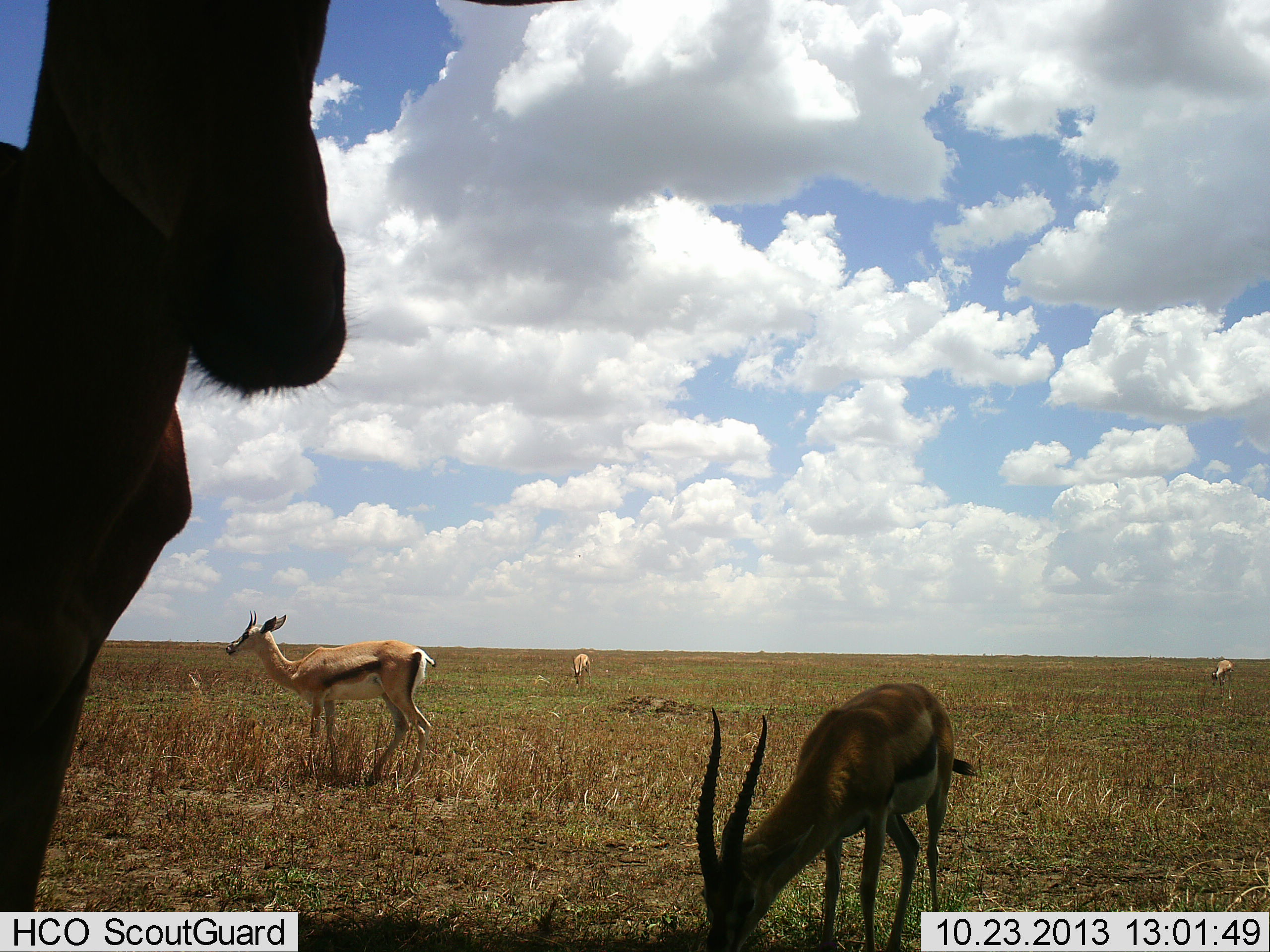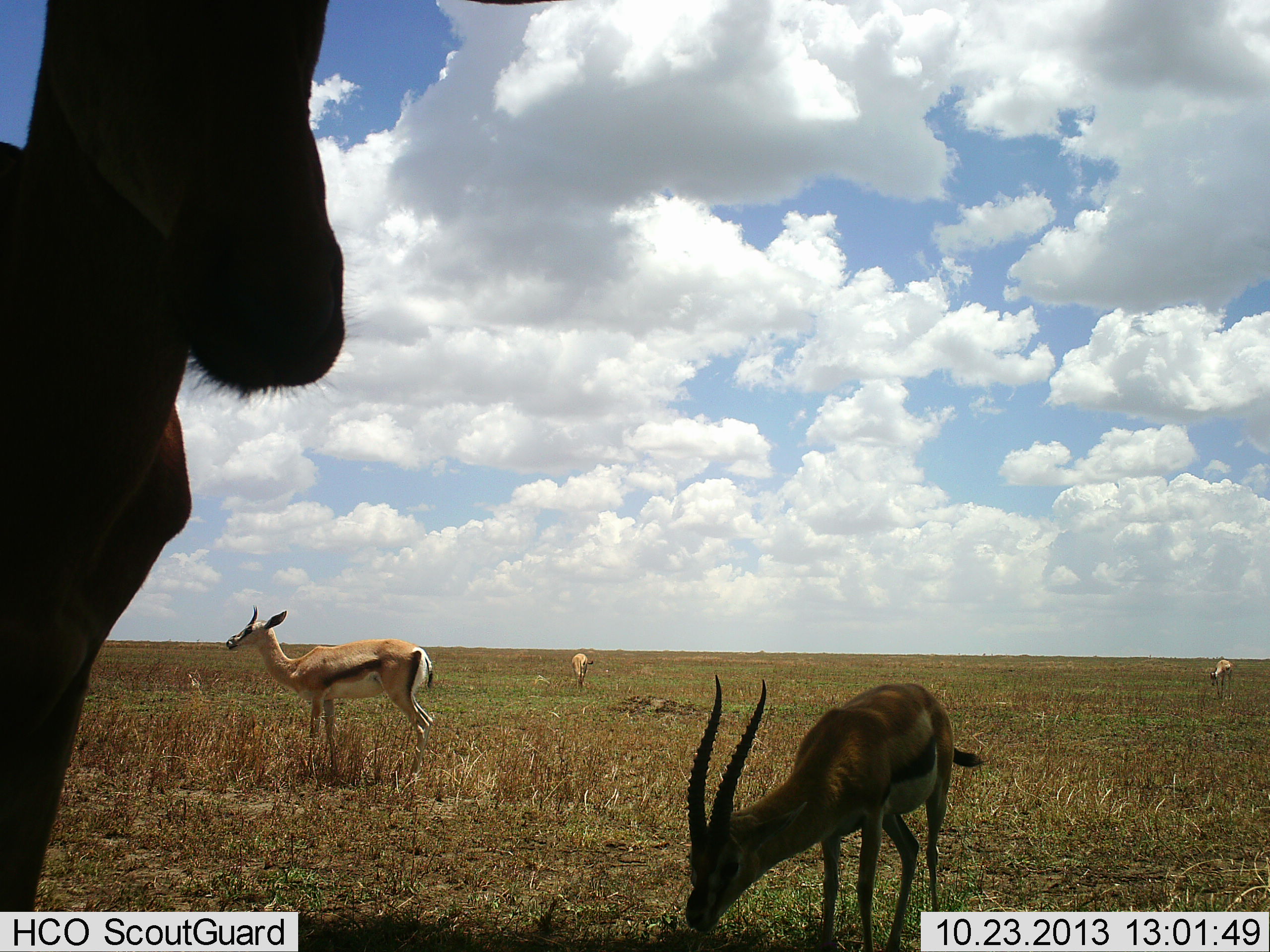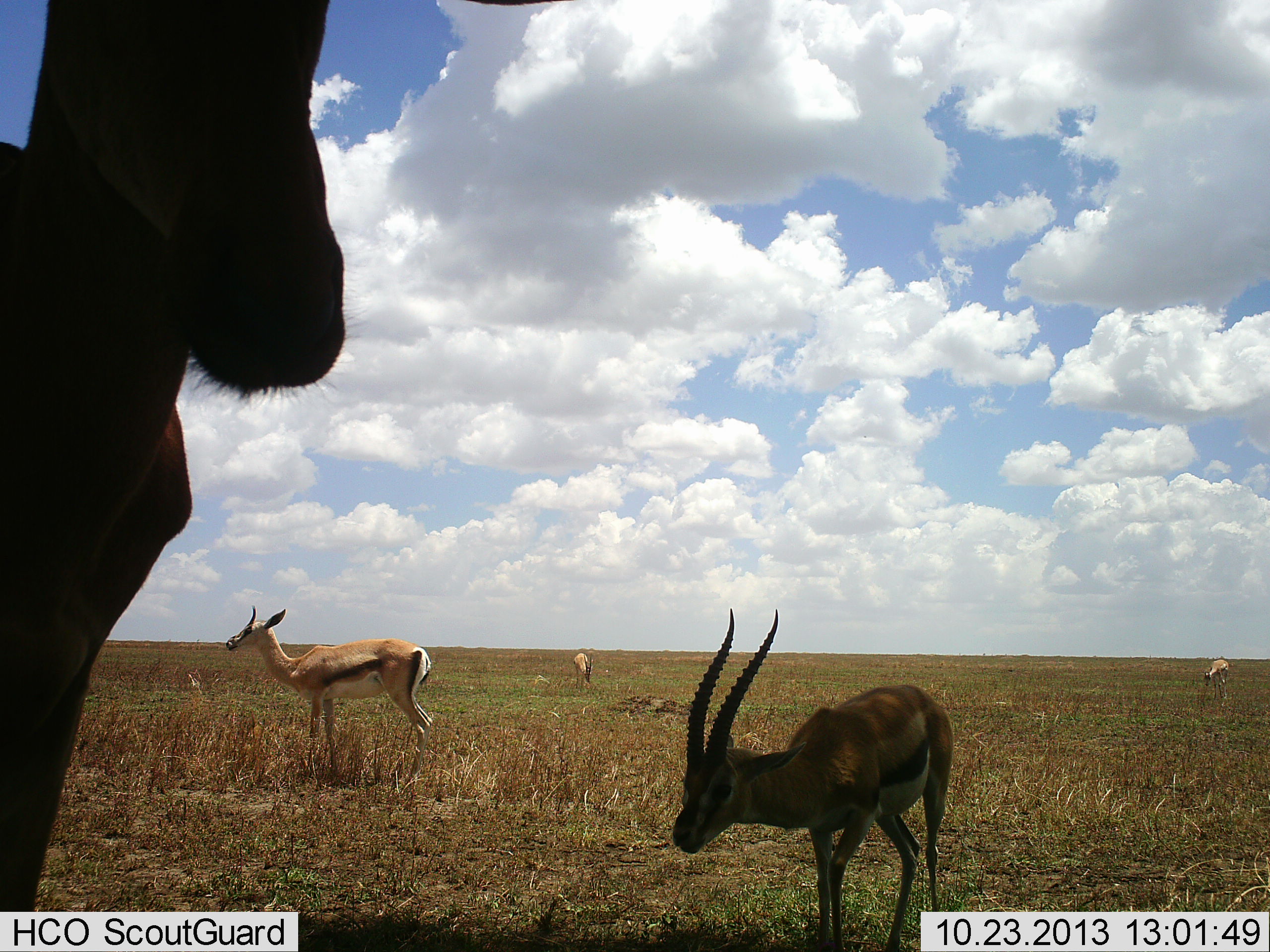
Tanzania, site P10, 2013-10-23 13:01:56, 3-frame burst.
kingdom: Animalia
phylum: Chordata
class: Mammalia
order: Artiodactyla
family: Bovidae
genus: Eudorcas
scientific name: Eudorcas thomsonii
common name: thomson's gazelle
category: gazellethomsons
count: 5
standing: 84%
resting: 0%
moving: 8%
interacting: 0%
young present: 0%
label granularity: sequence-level